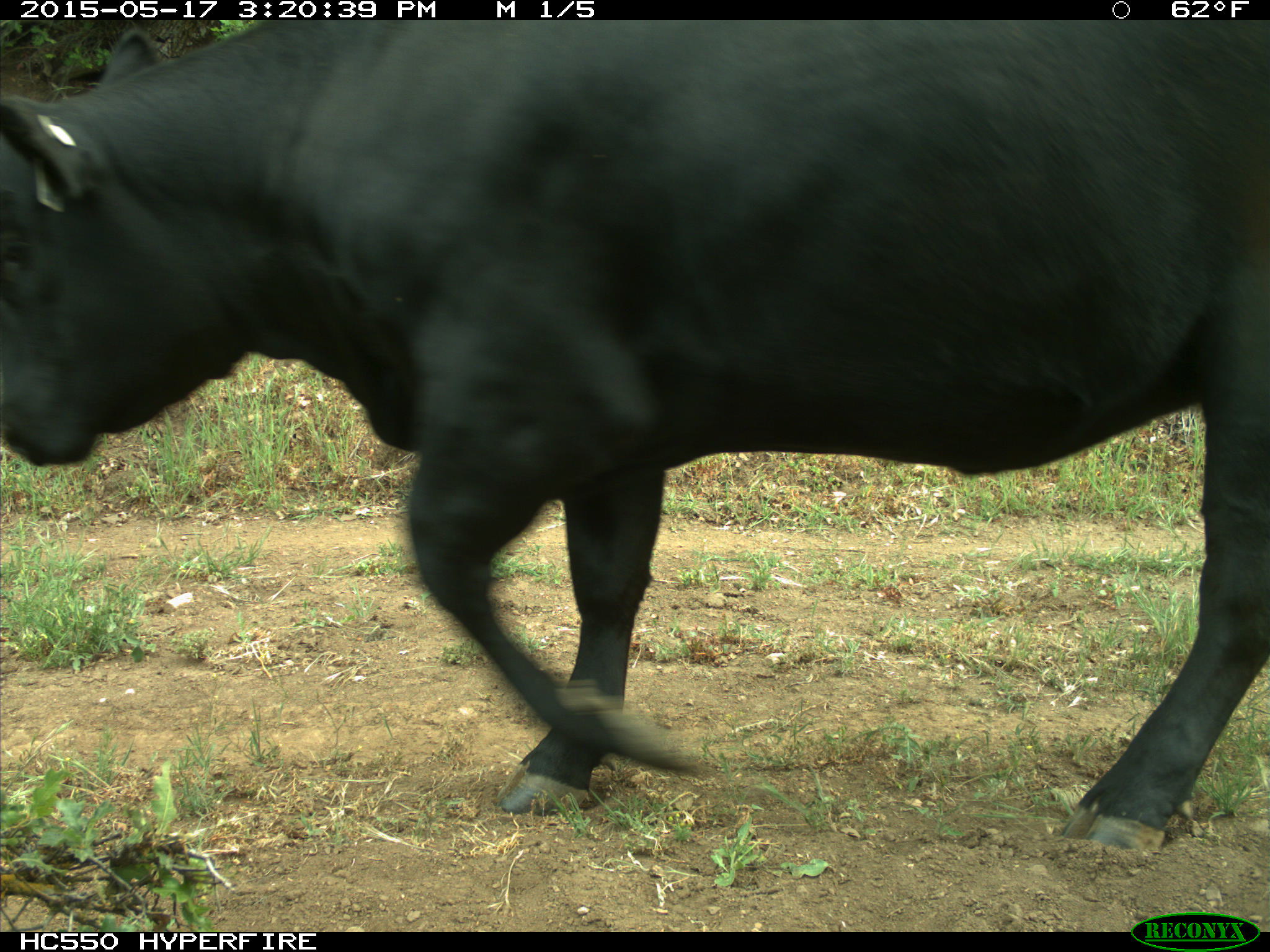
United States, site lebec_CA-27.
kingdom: Animalia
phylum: Chordata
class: Mammalia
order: Artiodactyla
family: Bovidae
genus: Bos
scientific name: Bos taurus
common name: domestic cow